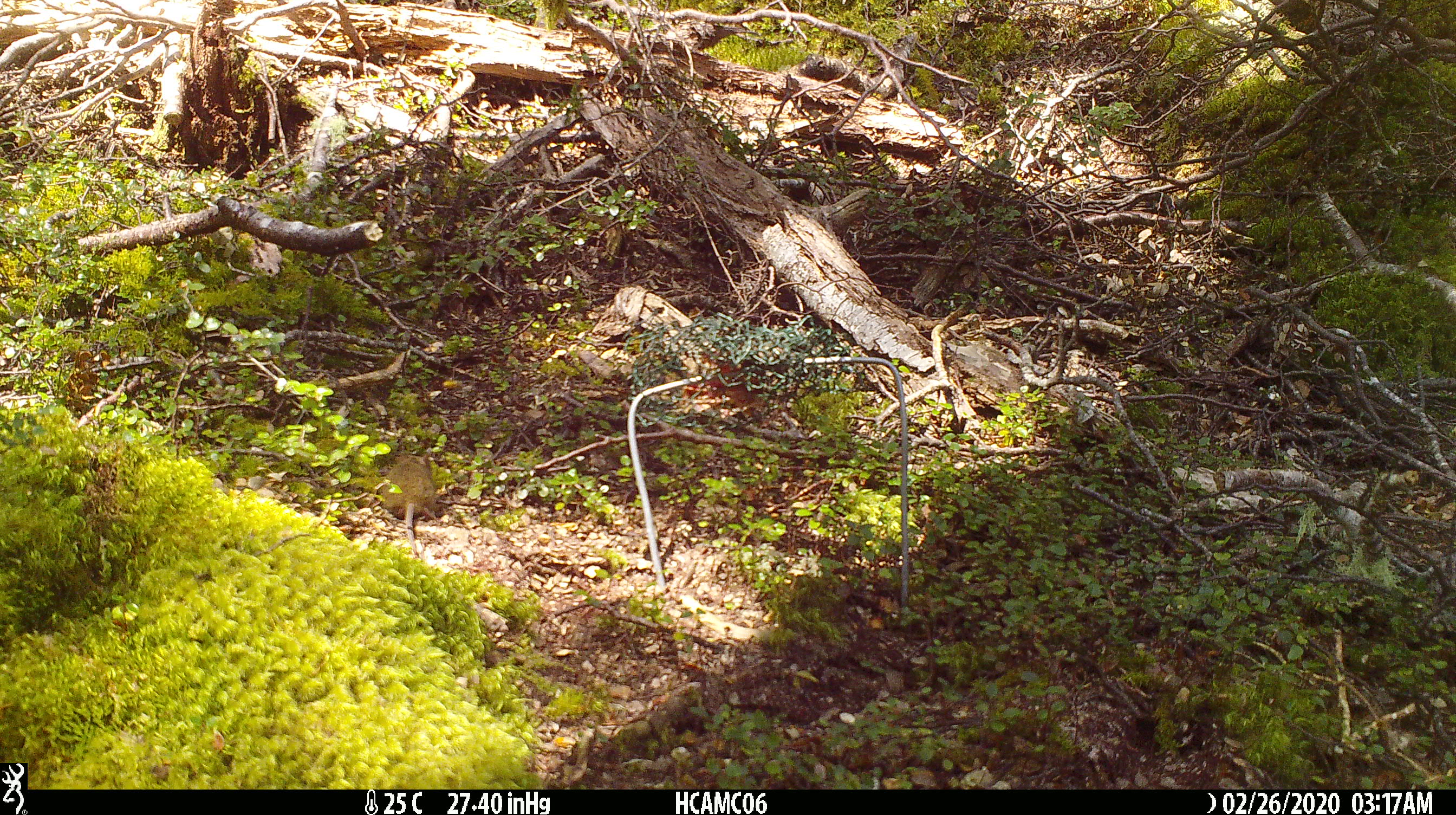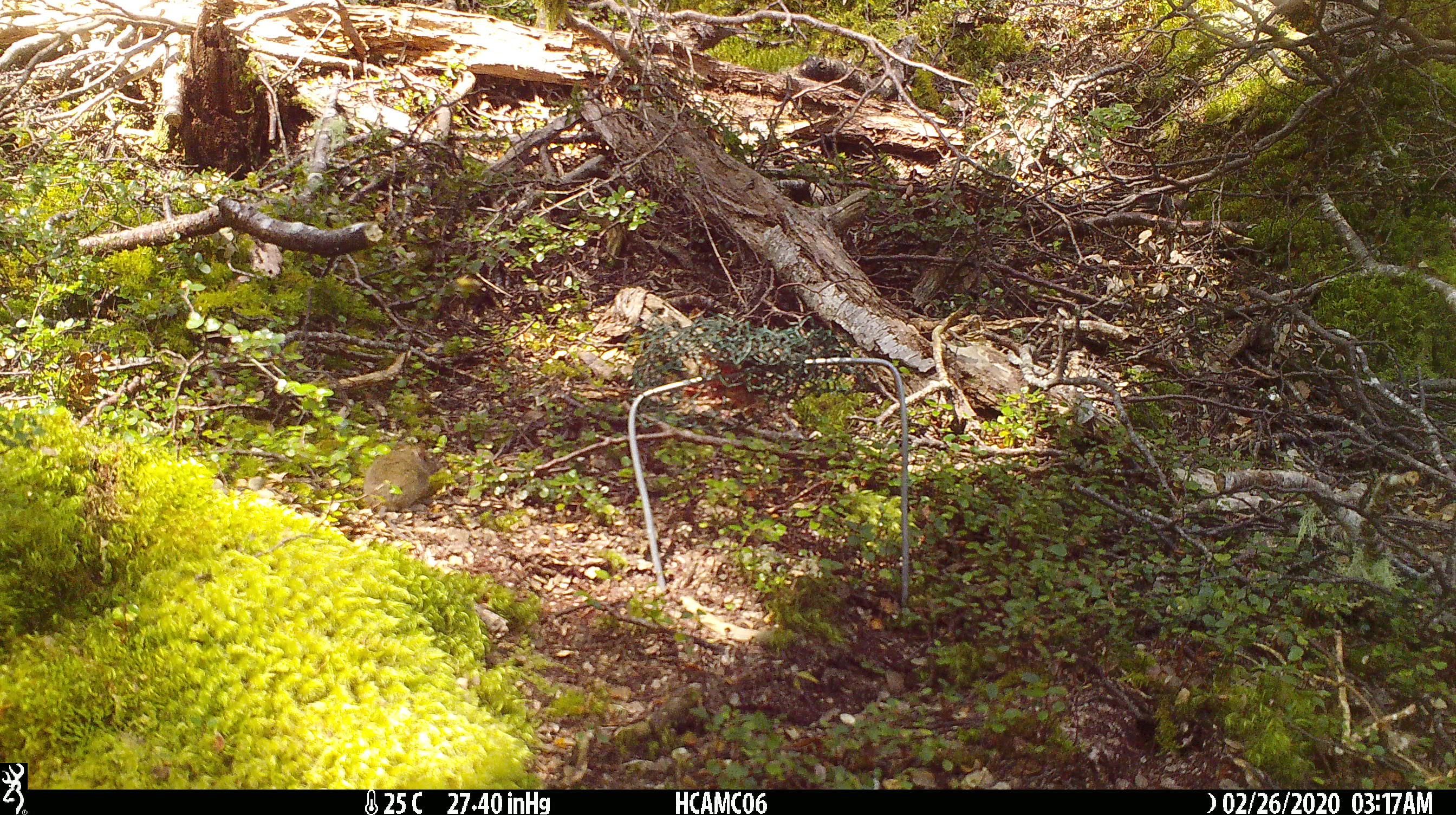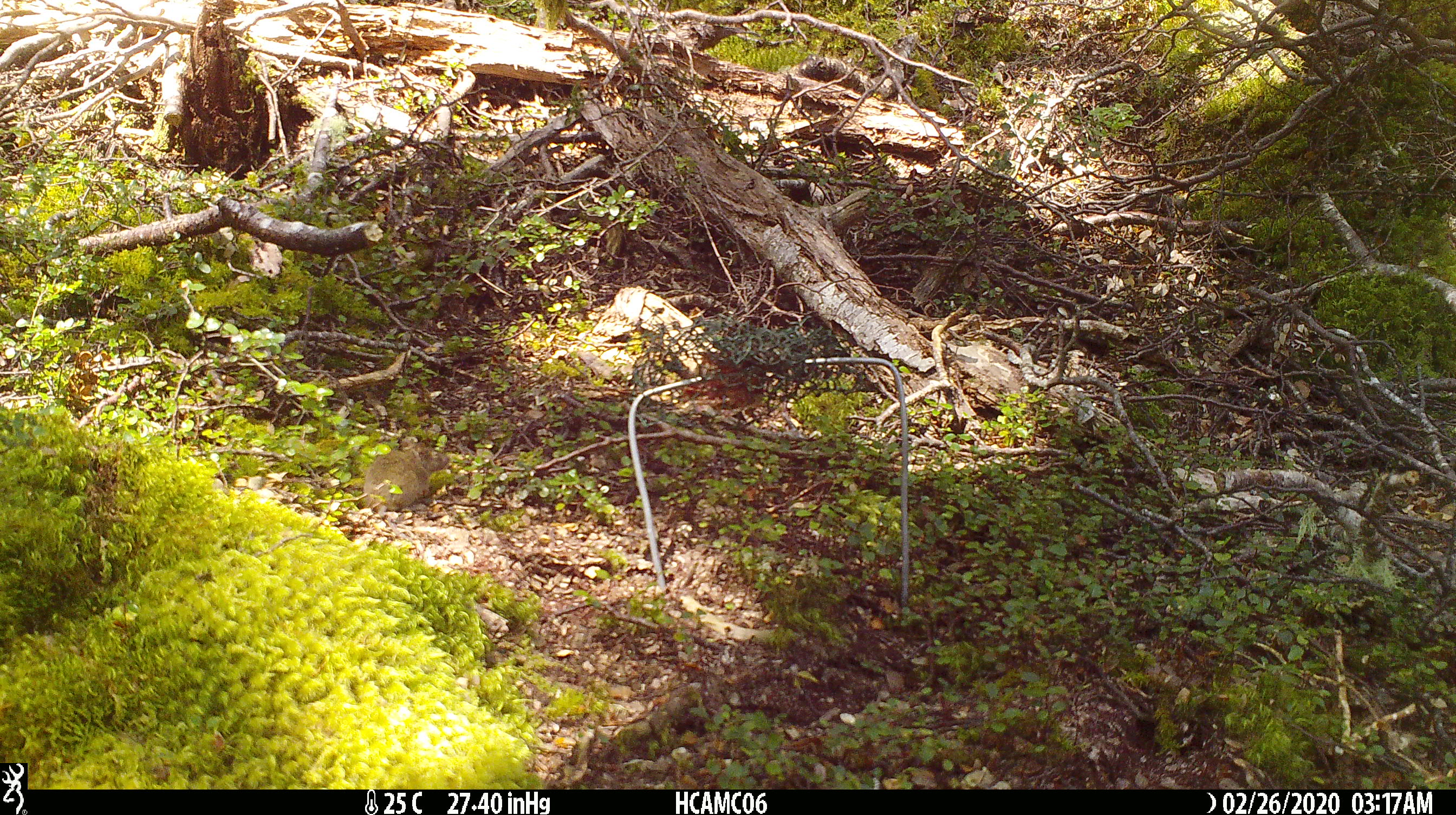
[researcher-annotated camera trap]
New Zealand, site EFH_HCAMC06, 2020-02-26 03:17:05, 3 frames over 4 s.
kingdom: Animalia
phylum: Chordata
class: Mammalia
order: Rodentia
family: Muridae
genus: Mus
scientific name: Mus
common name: mouse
Mouse (Mus).